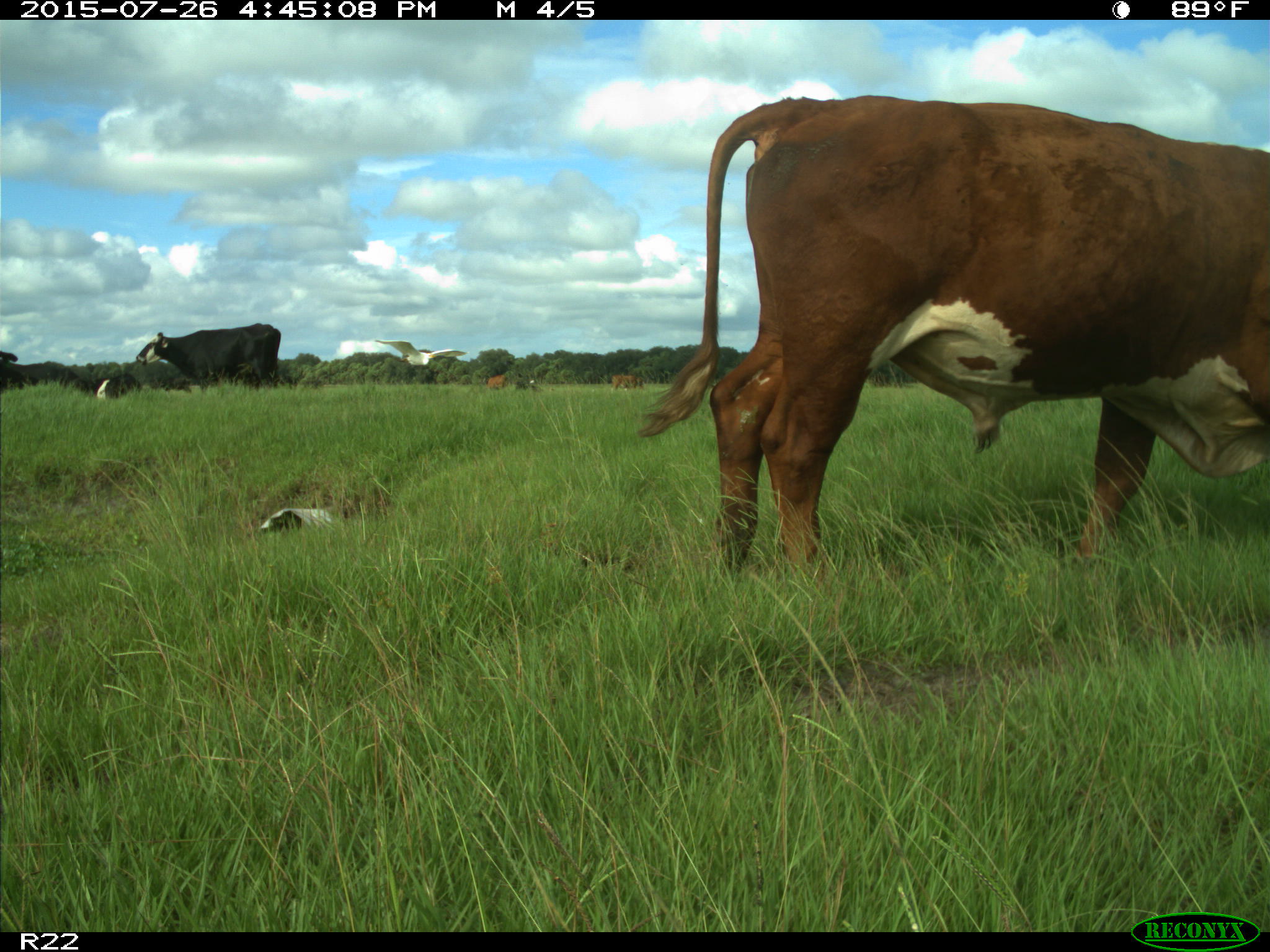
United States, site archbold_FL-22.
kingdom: Animalia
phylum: Chordata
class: Mammalia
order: Artiodactyla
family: Bovidae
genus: Bos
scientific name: Bos taurus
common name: domestic cow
Bos taurus (domestic cow).